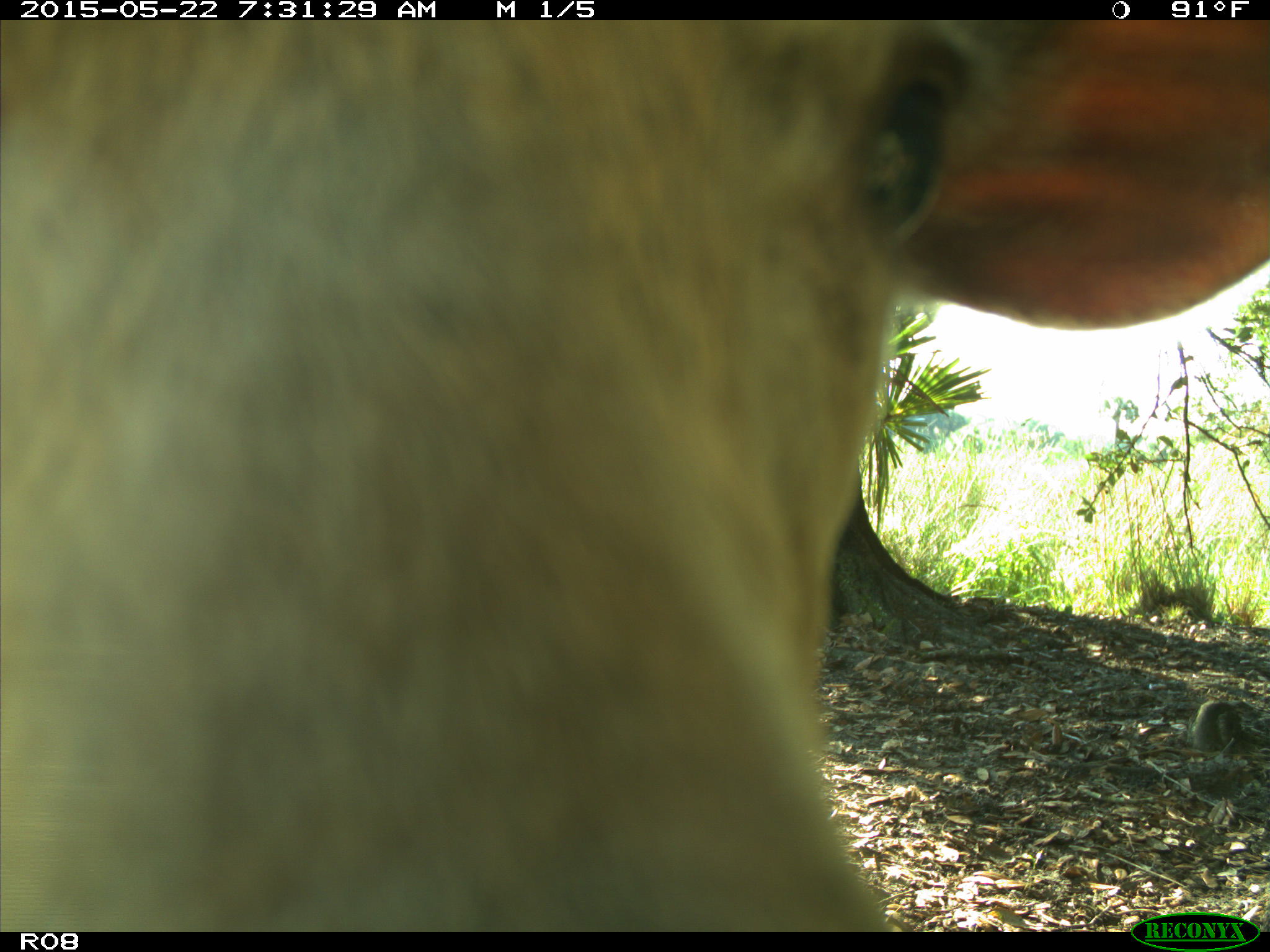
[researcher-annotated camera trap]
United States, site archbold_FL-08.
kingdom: Animalia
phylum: Chordata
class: Mammalia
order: Artiodactyla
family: Bovidae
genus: Bos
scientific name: Bos taurus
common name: domestic cow